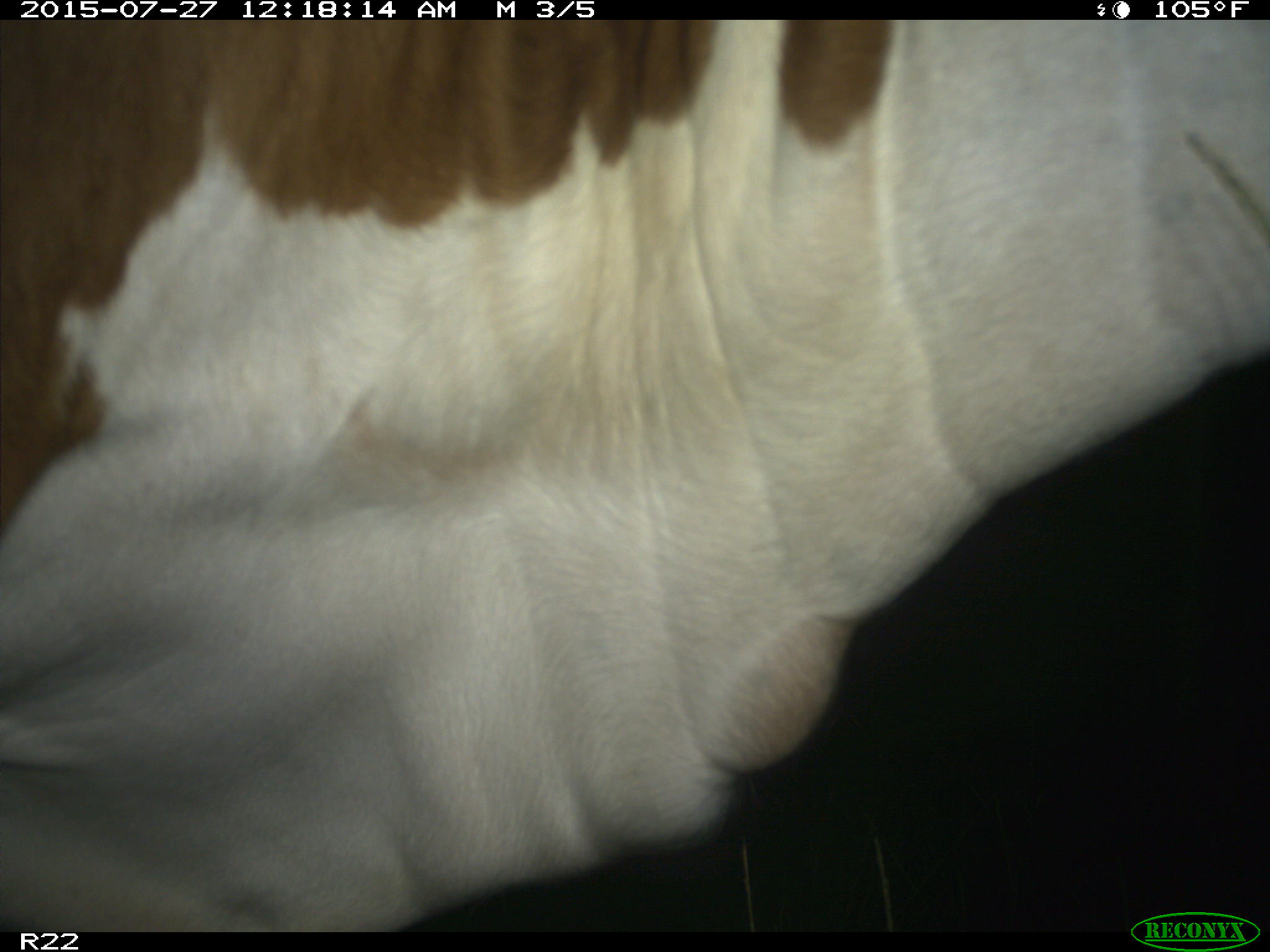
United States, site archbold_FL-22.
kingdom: Animalia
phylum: Chordata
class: Mammalia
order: Artiodactyla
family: Bovidae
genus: Bos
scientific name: Bos taurus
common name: domestic cow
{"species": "Bos taurus (domestic cow)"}